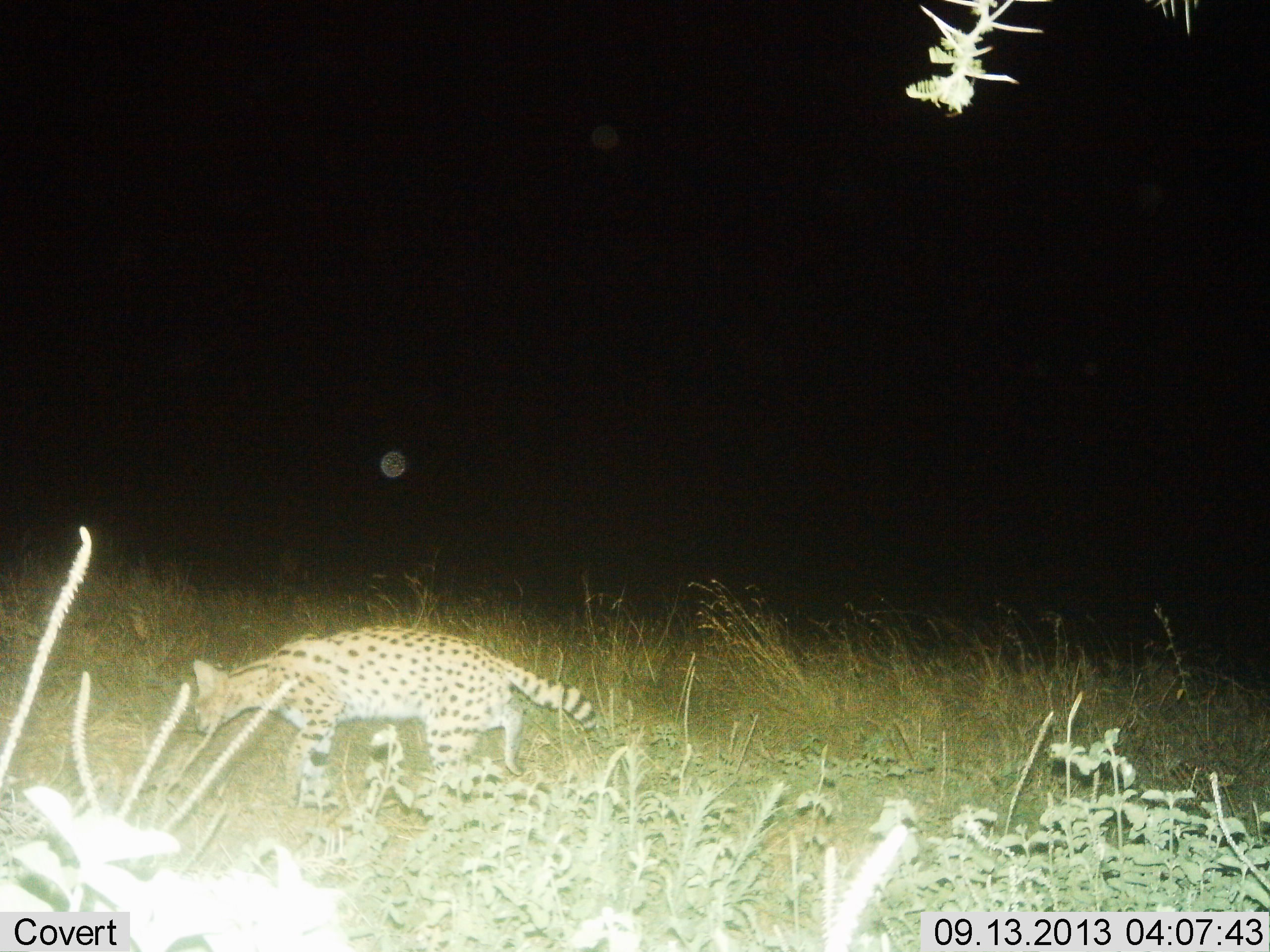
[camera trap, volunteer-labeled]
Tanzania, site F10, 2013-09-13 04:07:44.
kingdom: Animalia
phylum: Chordata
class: Mammalia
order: Carnivora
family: Felidae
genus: Leptailurus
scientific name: Leptailurus serval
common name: serval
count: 1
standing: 10%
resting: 0%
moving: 80%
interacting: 0%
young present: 0%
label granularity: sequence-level